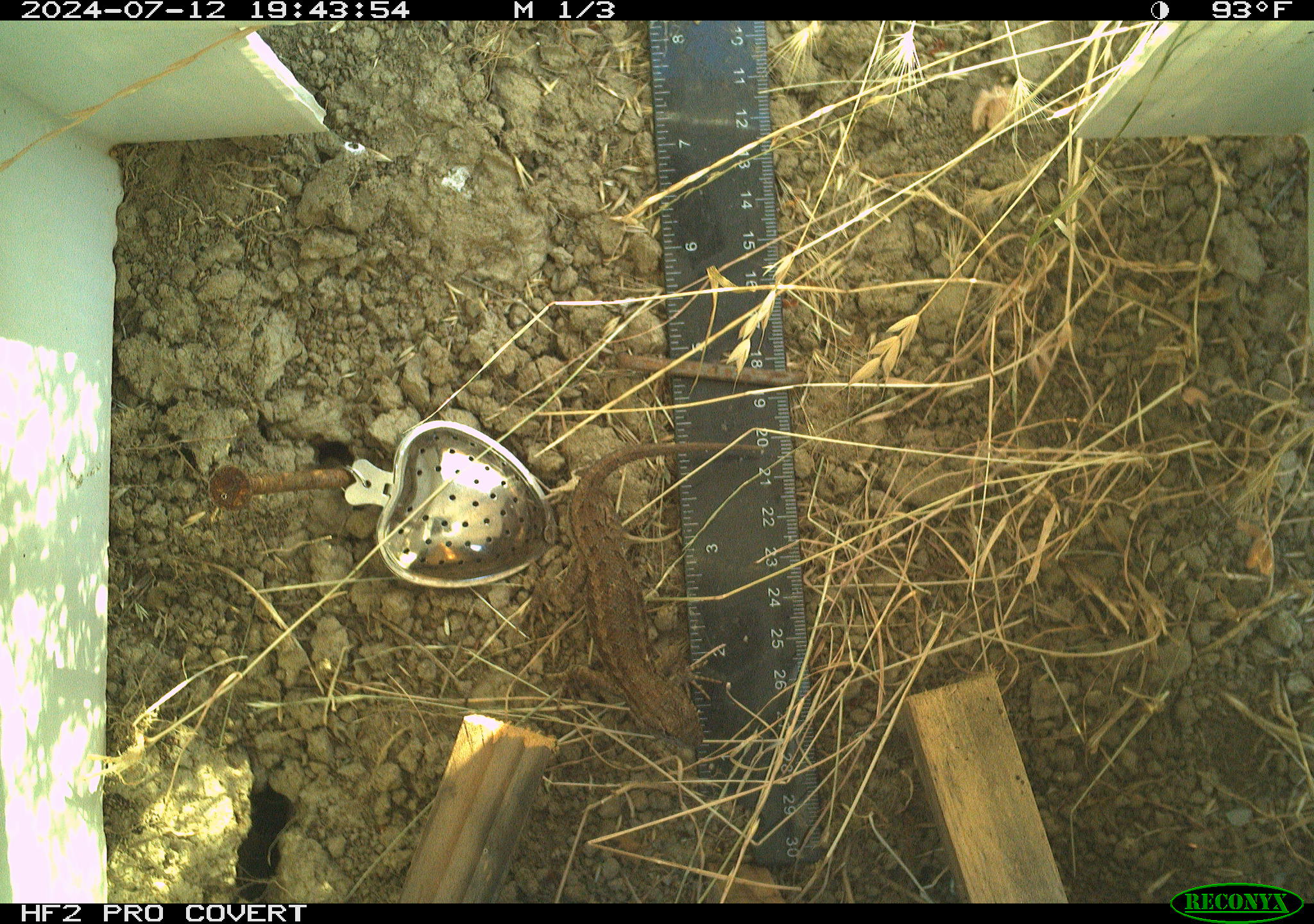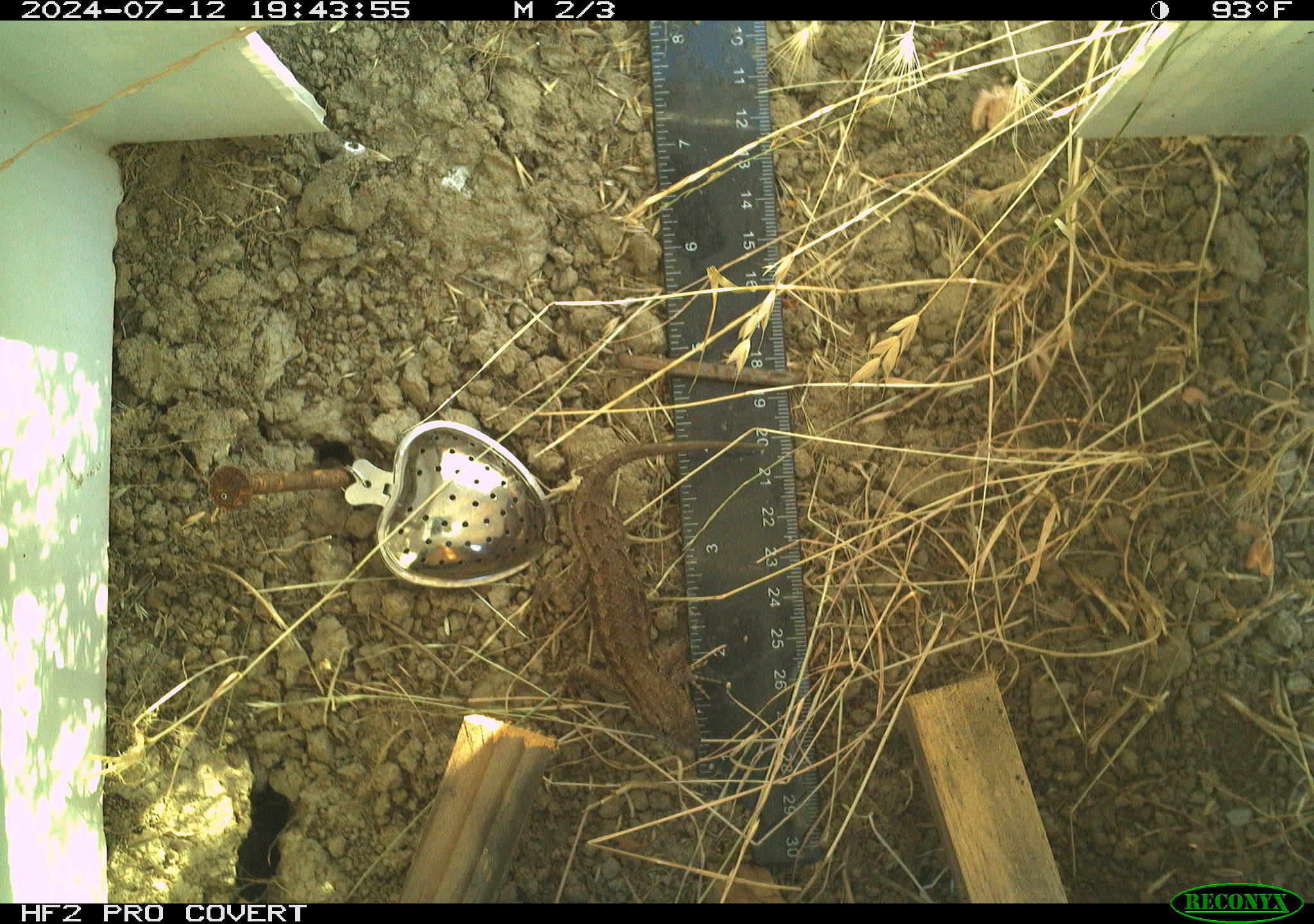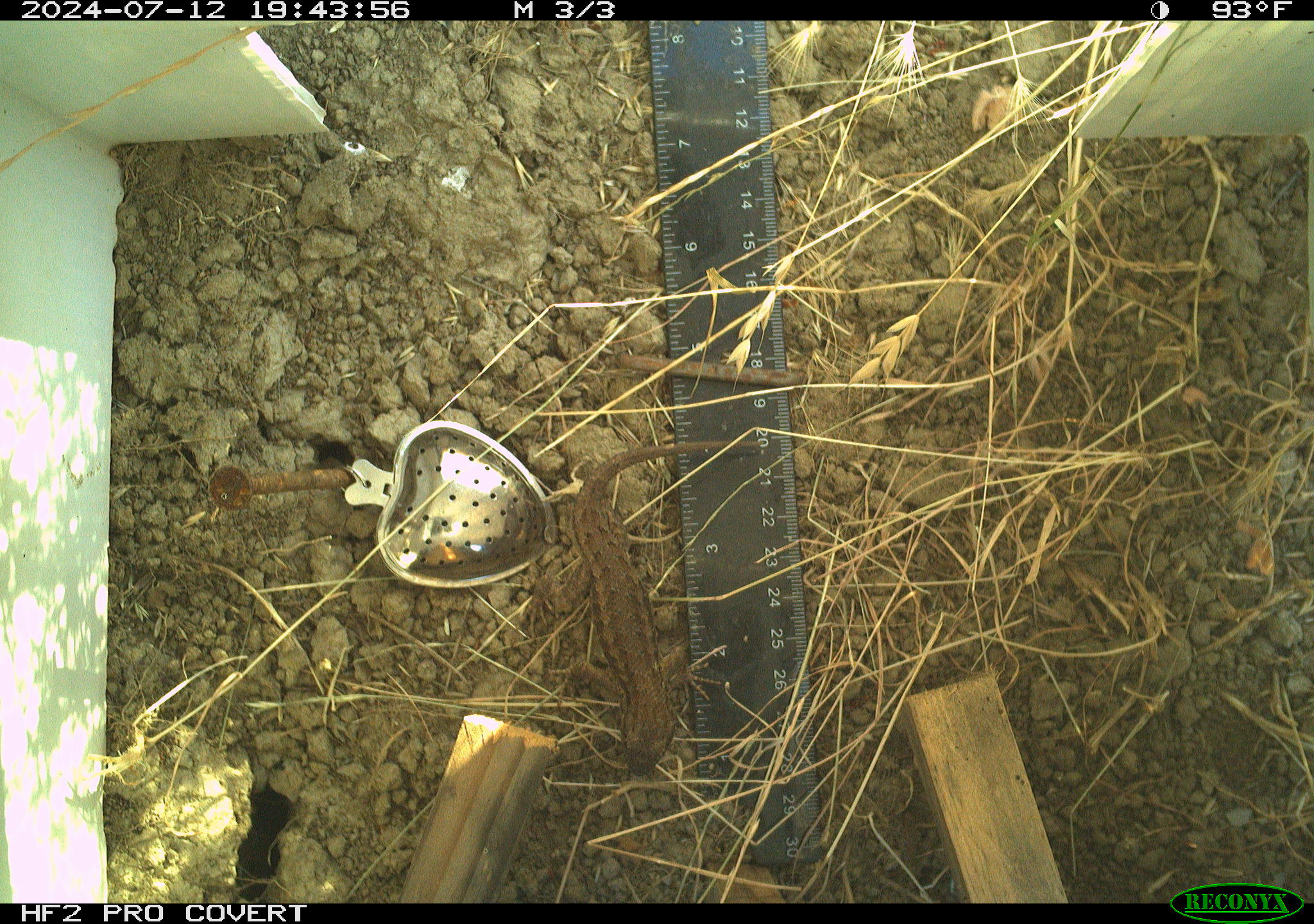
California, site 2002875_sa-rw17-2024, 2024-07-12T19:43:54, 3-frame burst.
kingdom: Animalia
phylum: Chordata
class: Reptilia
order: Squamata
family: Phrynosomatidae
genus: Sceloporus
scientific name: Sceloporus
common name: spiny lizards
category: sceloporus species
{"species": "sceloporus species (spiny lizards) (Sceloporus)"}